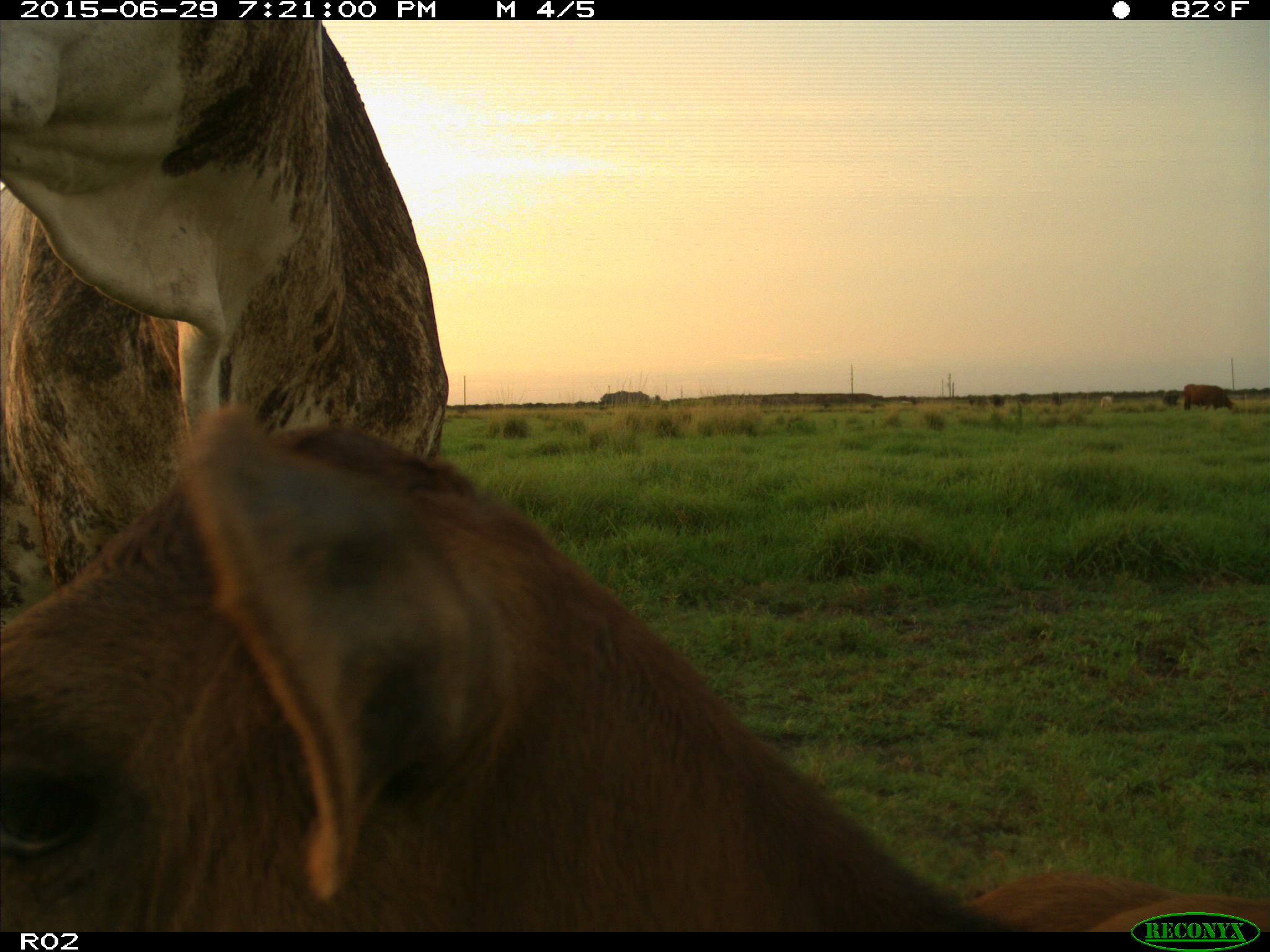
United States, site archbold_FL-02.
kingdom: Animalia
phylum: Chordata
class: Mammalia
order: Artiodactyla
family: Bovidae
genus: Bos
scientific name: Bos taurus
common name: domestic cow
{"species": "Bos taurus (domestic cow)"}